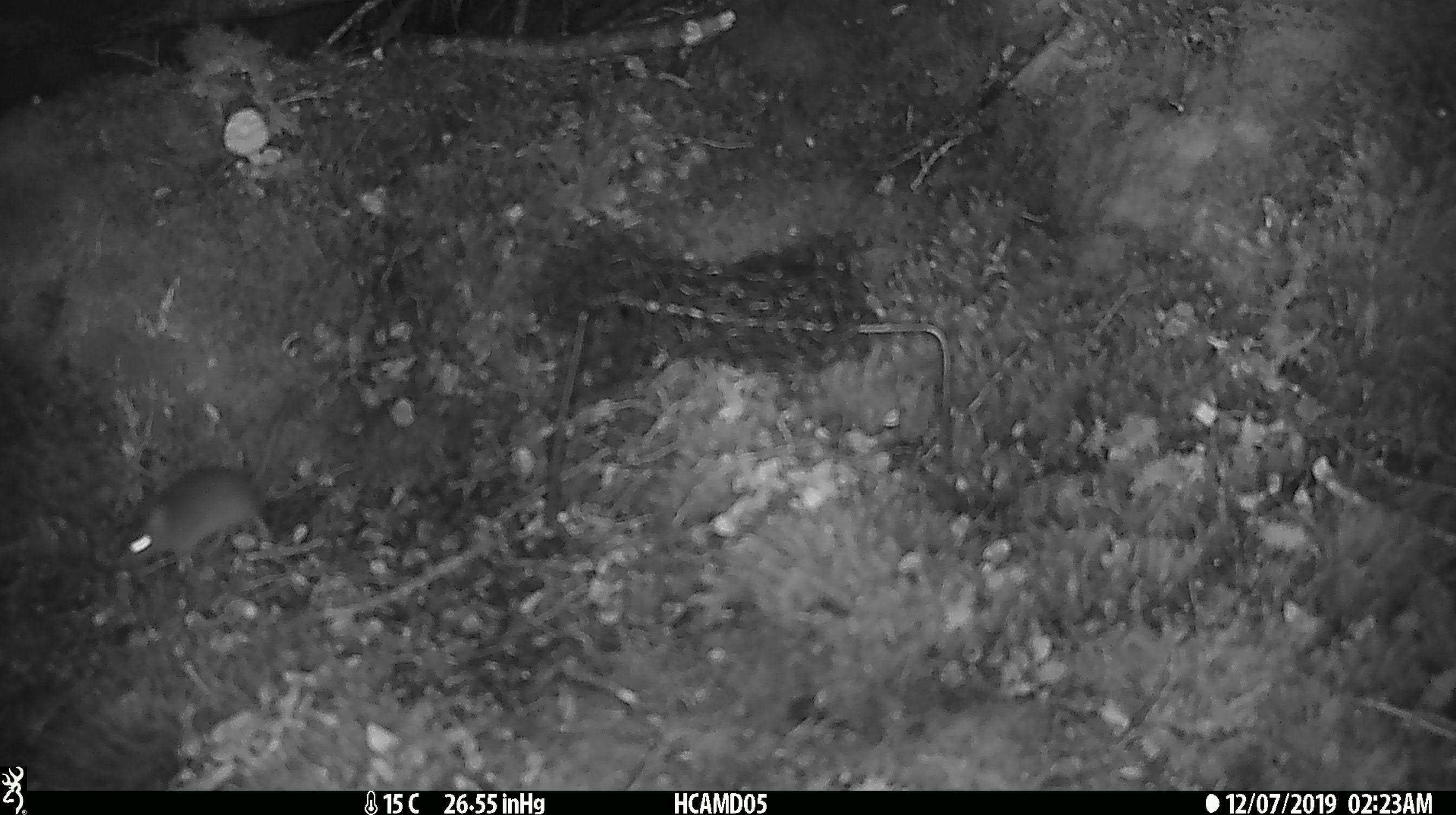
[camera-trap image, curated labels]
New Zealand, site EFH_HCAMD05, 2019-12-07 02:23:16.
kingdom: Animalia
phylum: Chordata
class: Mammalia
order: Rodentia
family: Muridae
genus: Mus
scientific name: Mus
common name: mouse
Mouse (Mus).